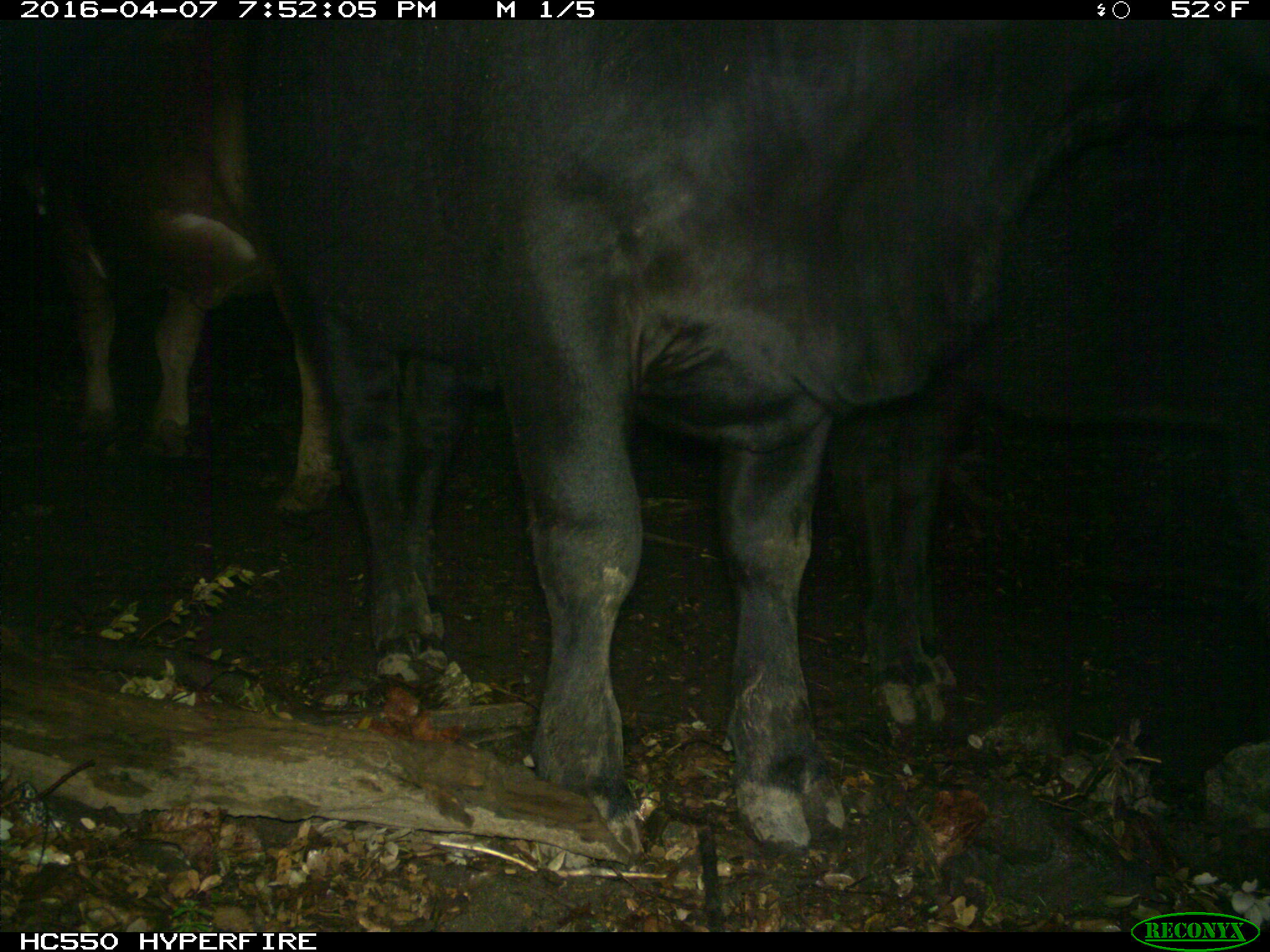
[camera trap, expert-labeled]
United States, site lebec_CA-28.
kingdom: Animalia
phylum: Chordata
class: Mammalia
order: Artiodactyla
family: Bovidae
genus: Bos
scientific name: Bos taurus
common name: domestic cow